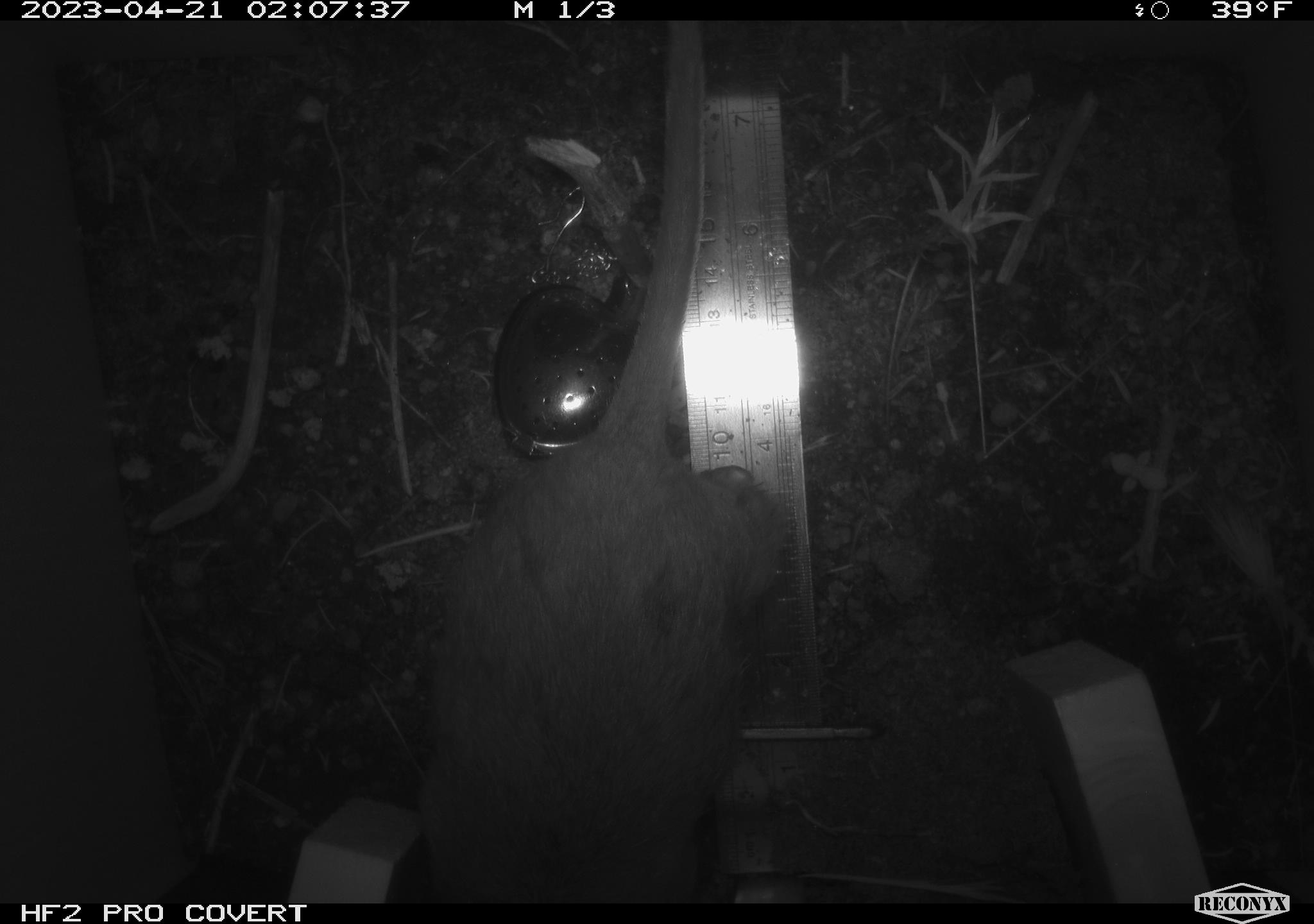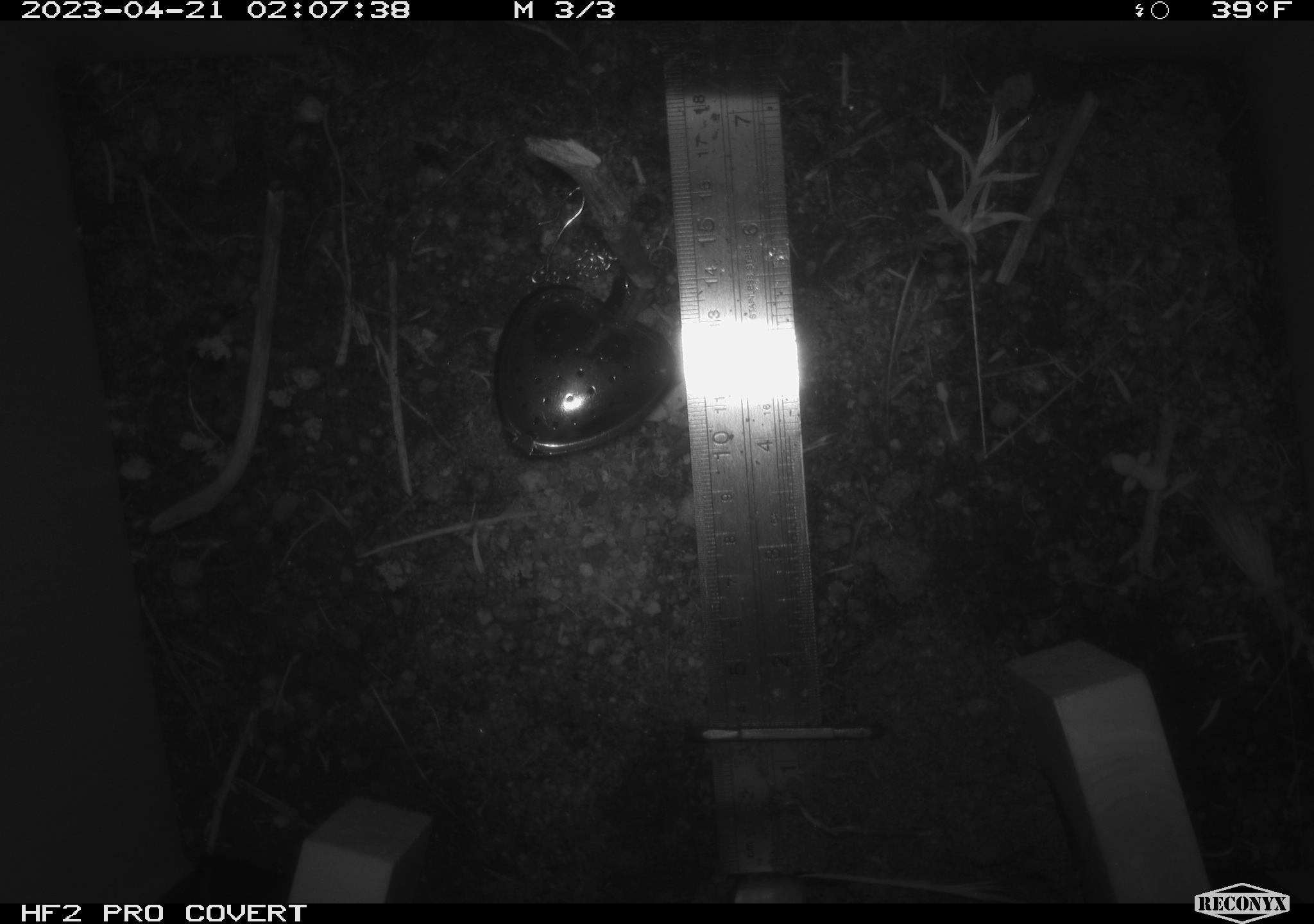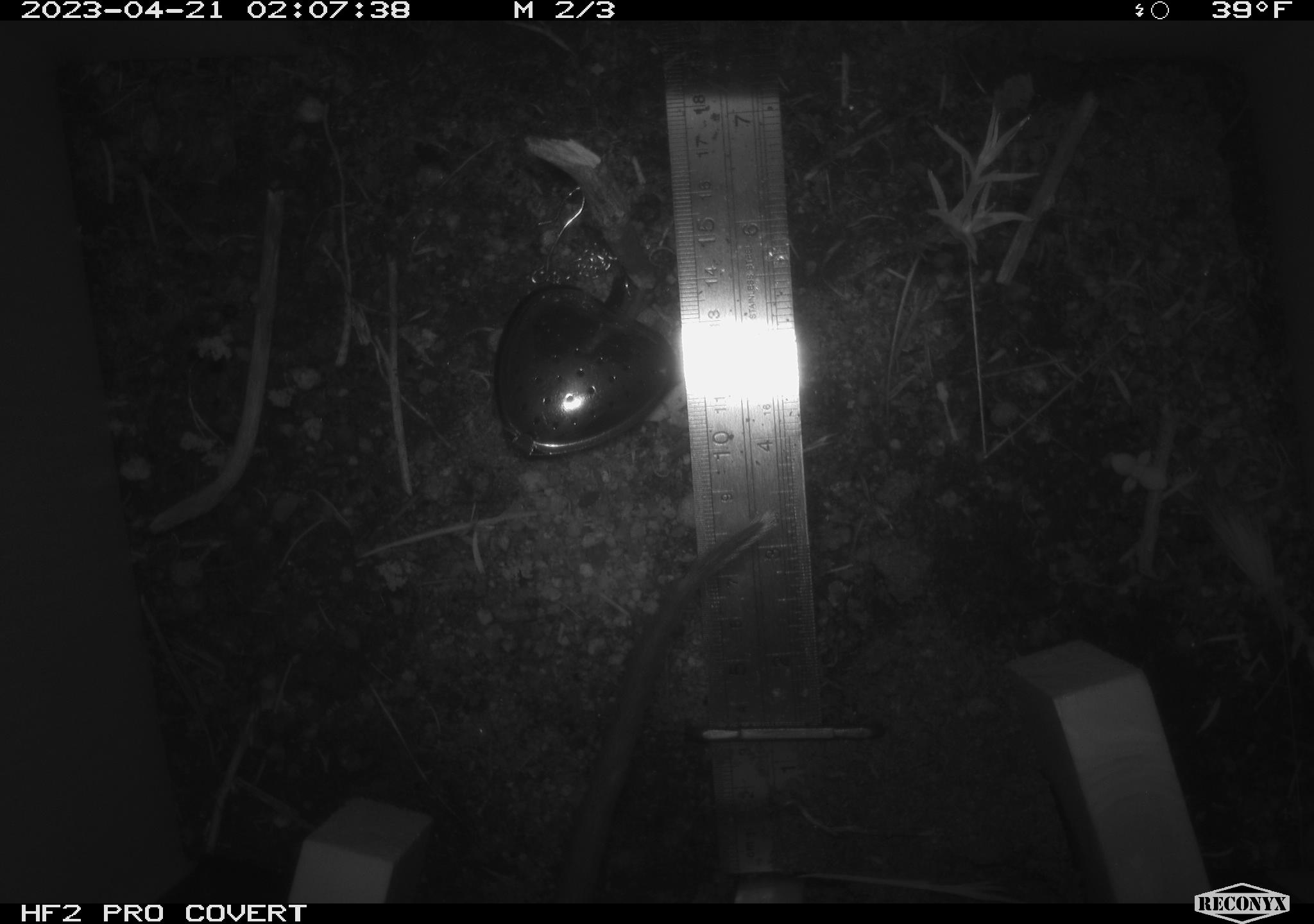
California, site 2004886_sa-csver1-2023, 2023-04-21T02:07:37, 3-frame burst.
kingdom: Animalia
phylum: Chordata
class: Mammalia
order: Rodentia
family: Cricetidae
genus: Neotoma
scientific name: Neotoma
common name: pack rat or woodrat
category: neotoma species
Neotoma species (pack rat or woodrat) (Neotoma).